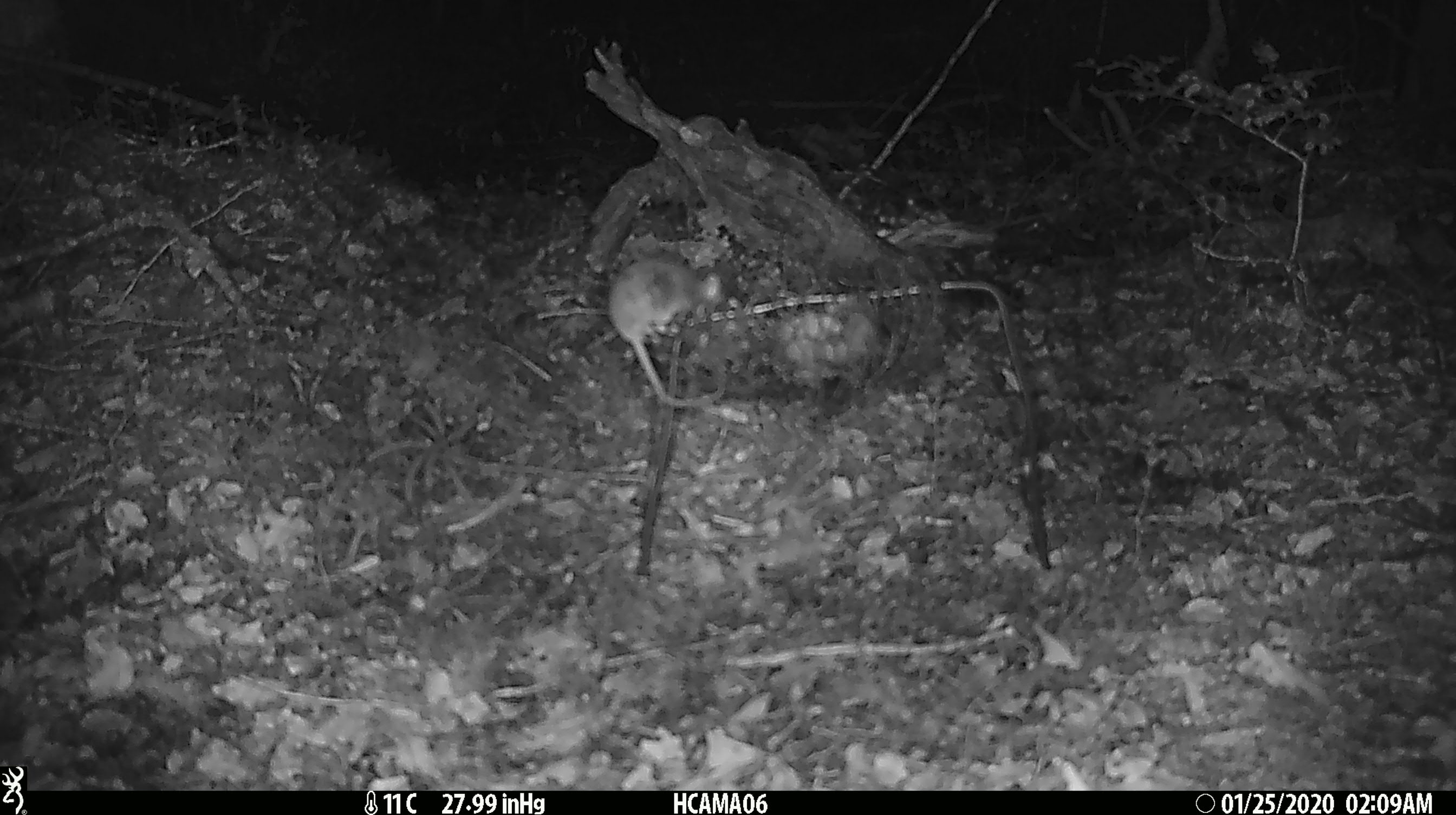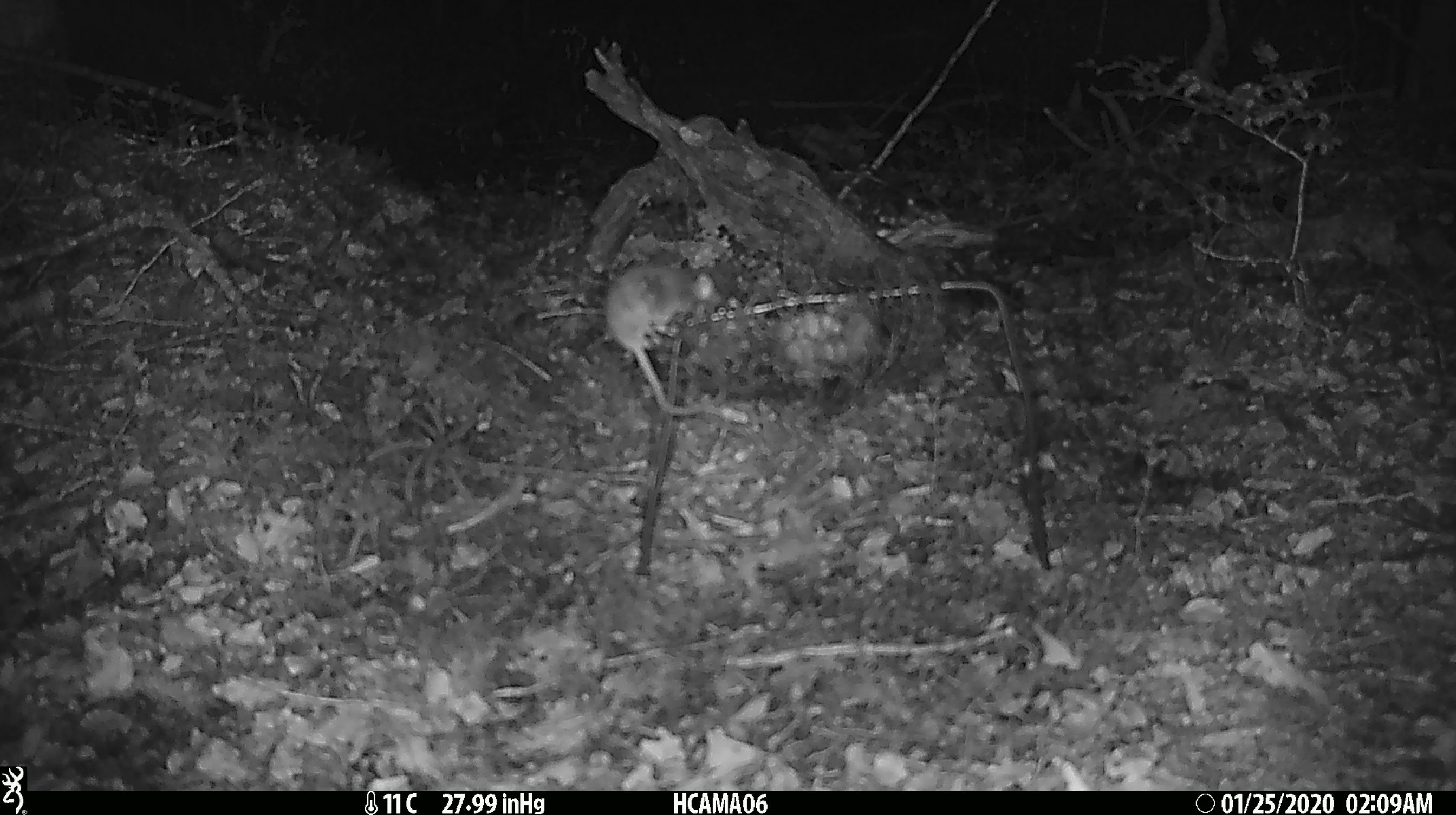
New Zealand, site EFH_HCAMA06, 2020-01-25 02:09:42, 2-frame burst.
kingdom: Animalia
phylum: Chordata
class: Mammalia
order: Rodentia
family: Muridae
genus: Mus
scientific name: Mus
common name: mouse